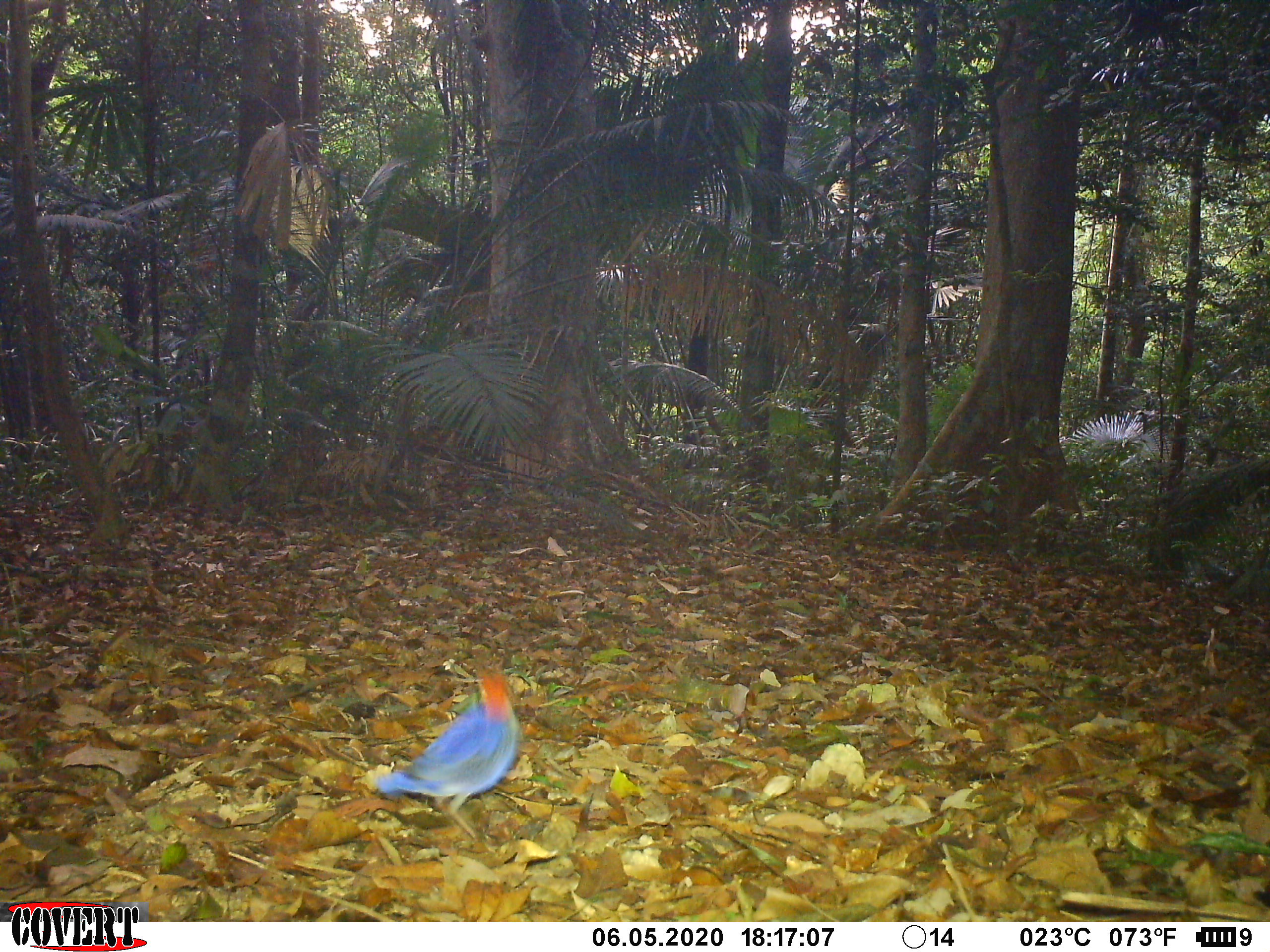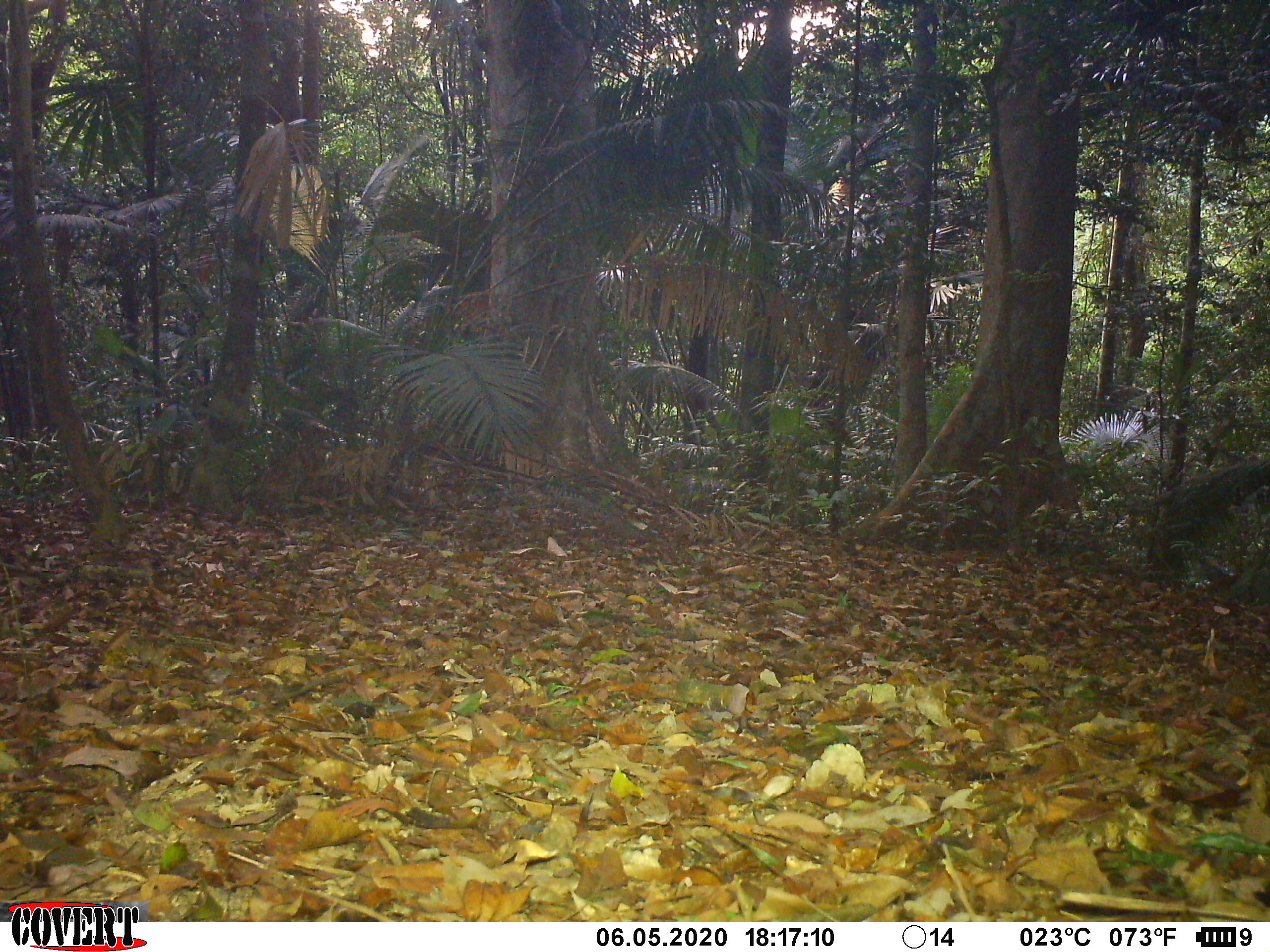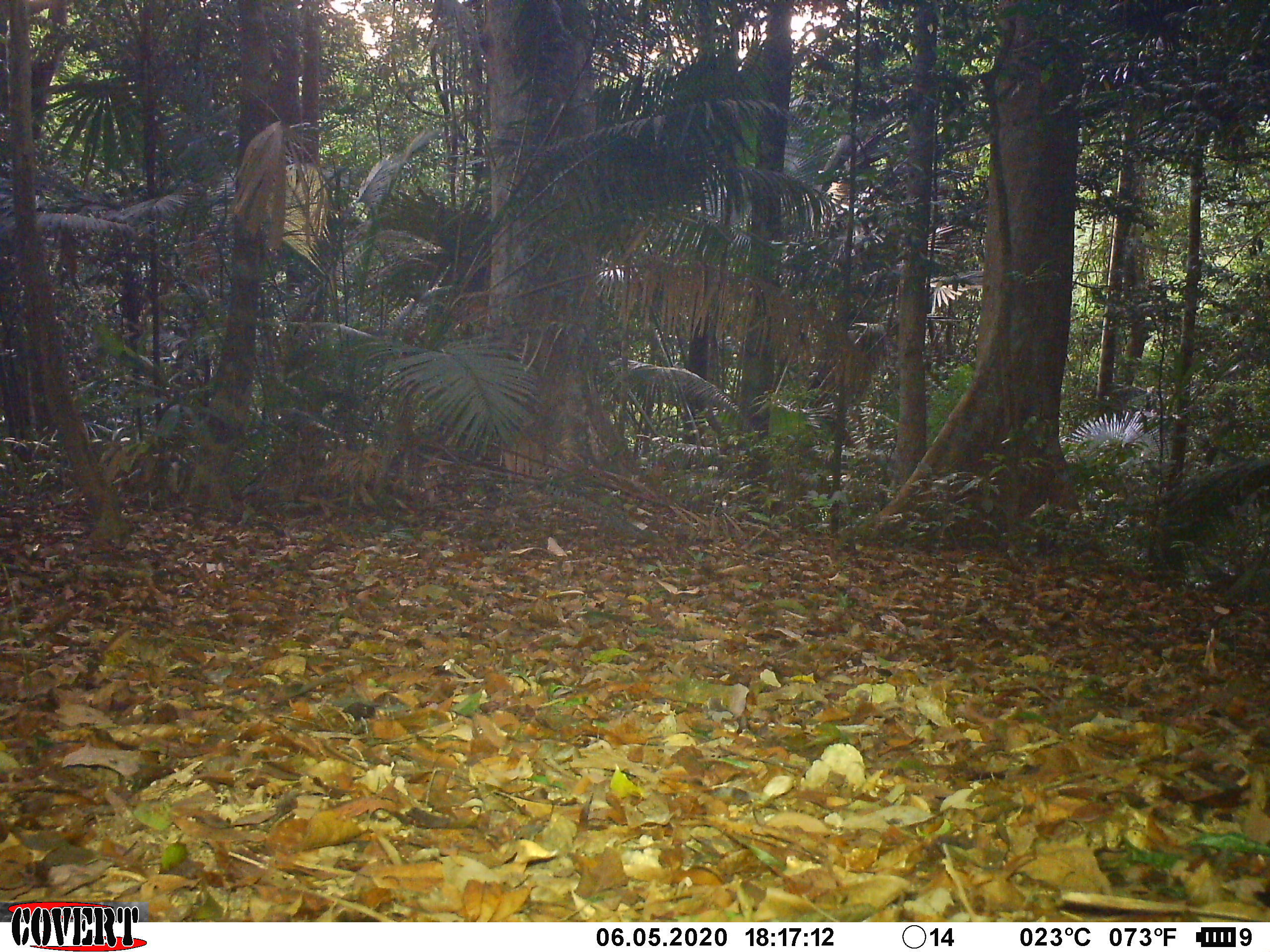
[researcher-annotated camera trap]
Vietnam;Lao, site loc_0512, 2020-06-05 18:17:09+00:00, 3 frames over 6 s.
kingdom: Animalia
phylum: Chordata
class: Aves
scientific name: Aves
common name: bird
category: unidentified bird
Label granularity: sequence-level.